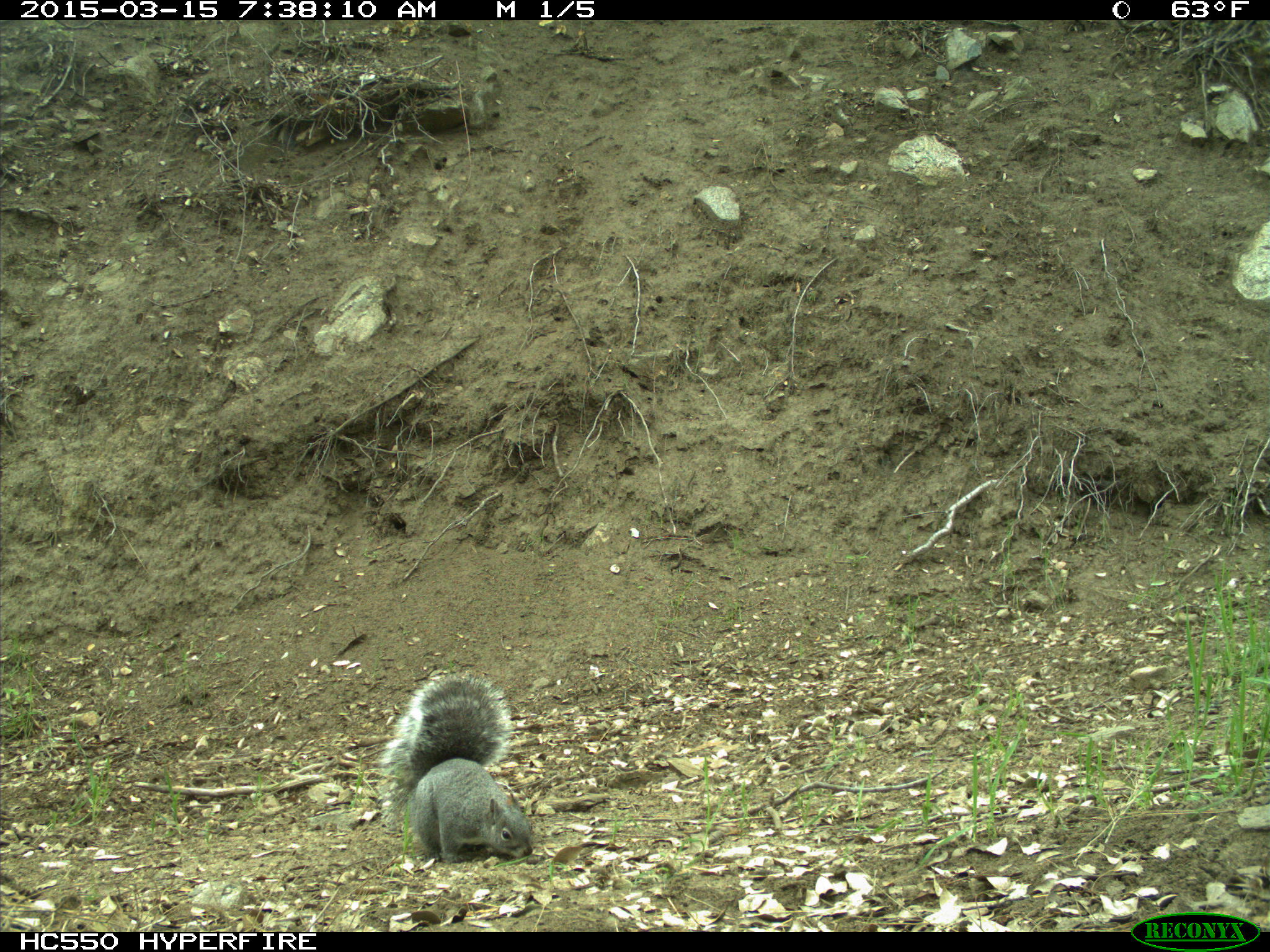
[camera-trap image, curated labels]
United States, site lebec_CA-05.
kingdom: Animalia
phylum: Chordata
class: Mammalia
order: Rodentia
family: Sciuridae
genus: Sciurus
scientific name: Sciurus carolinensis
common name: eastern gray squirrel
Sciurus carolinensis (eastern gray squirrel).